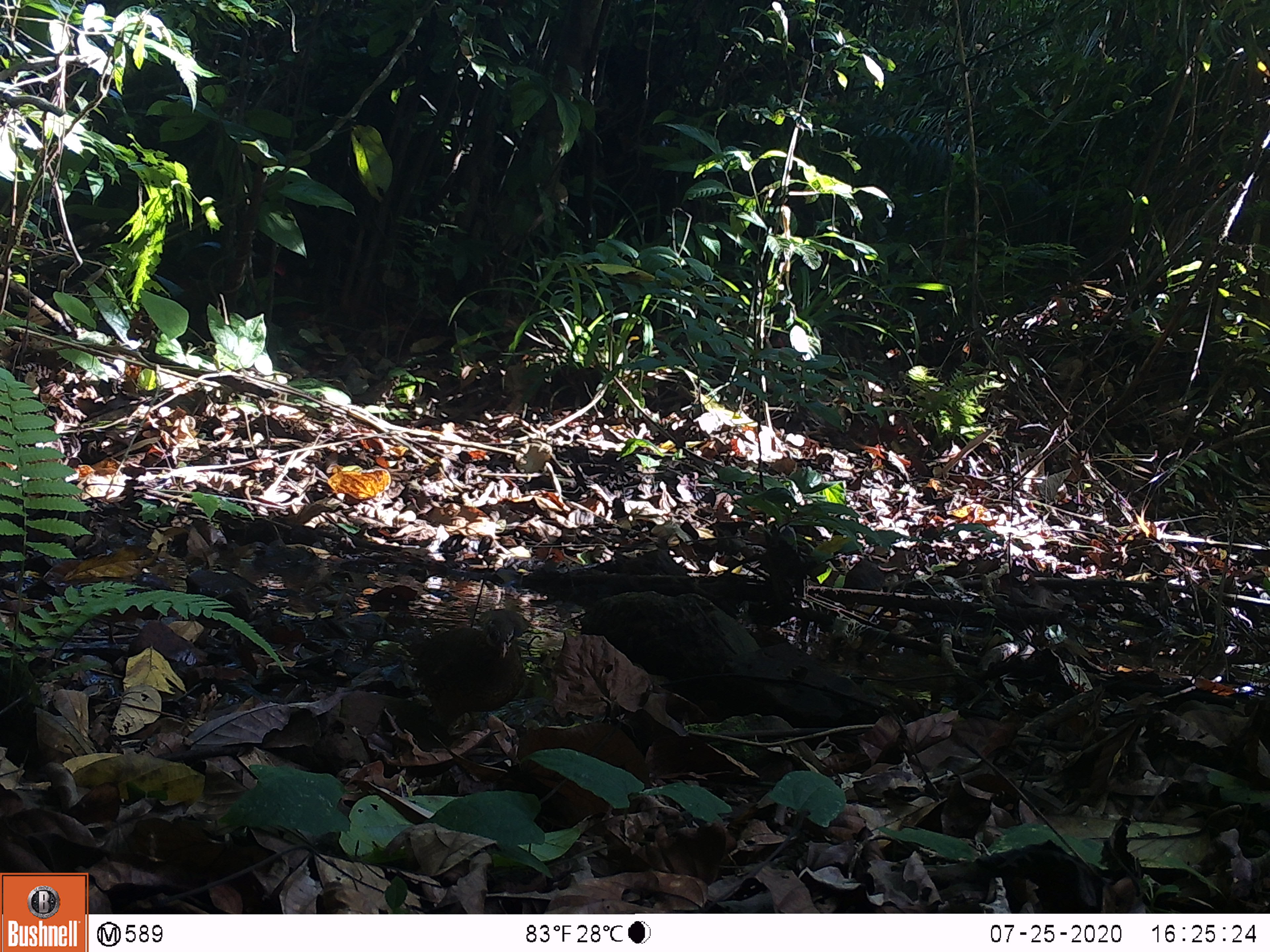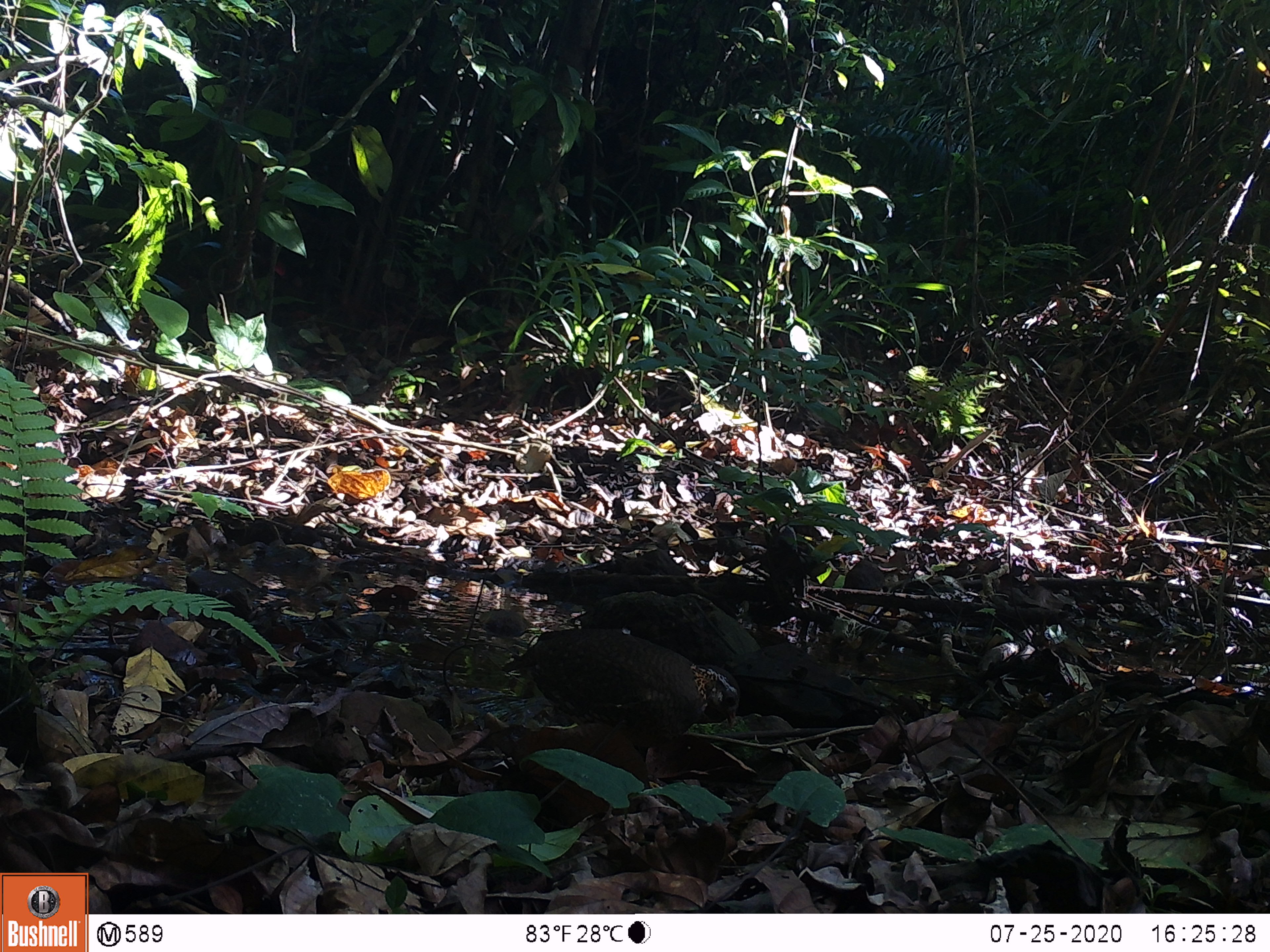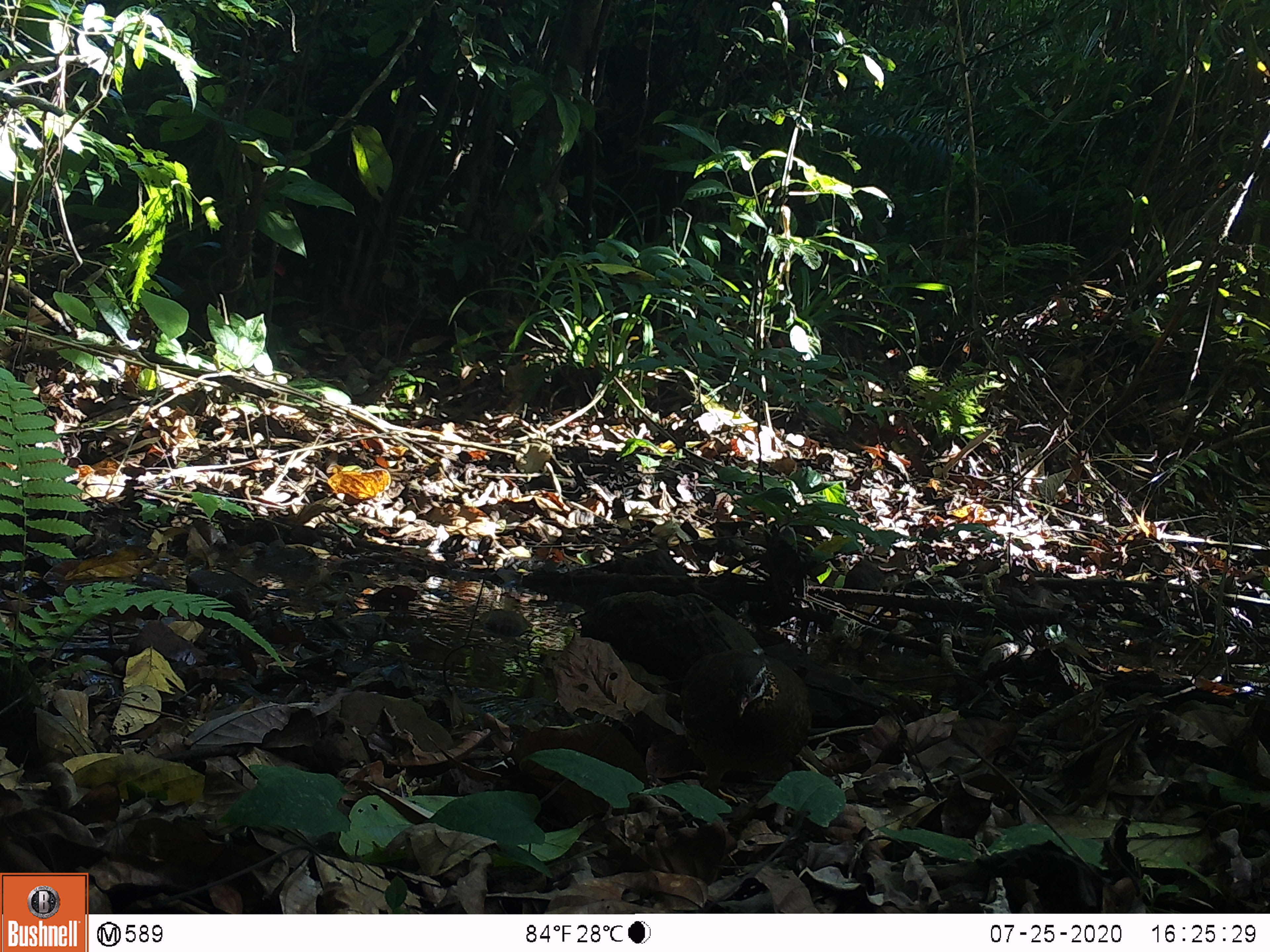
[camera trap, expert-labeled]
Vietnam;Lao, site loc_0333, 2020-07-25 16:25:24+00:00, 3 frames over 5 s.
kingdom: Animalia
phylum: Chordata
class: Aves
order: Galliformes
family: Phasianidae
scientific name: Phasianidae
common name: partridge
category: unidentified partridge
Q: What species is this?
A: Unidentified partridge (partridge) (Phasianidae).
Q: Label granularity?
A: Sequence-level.